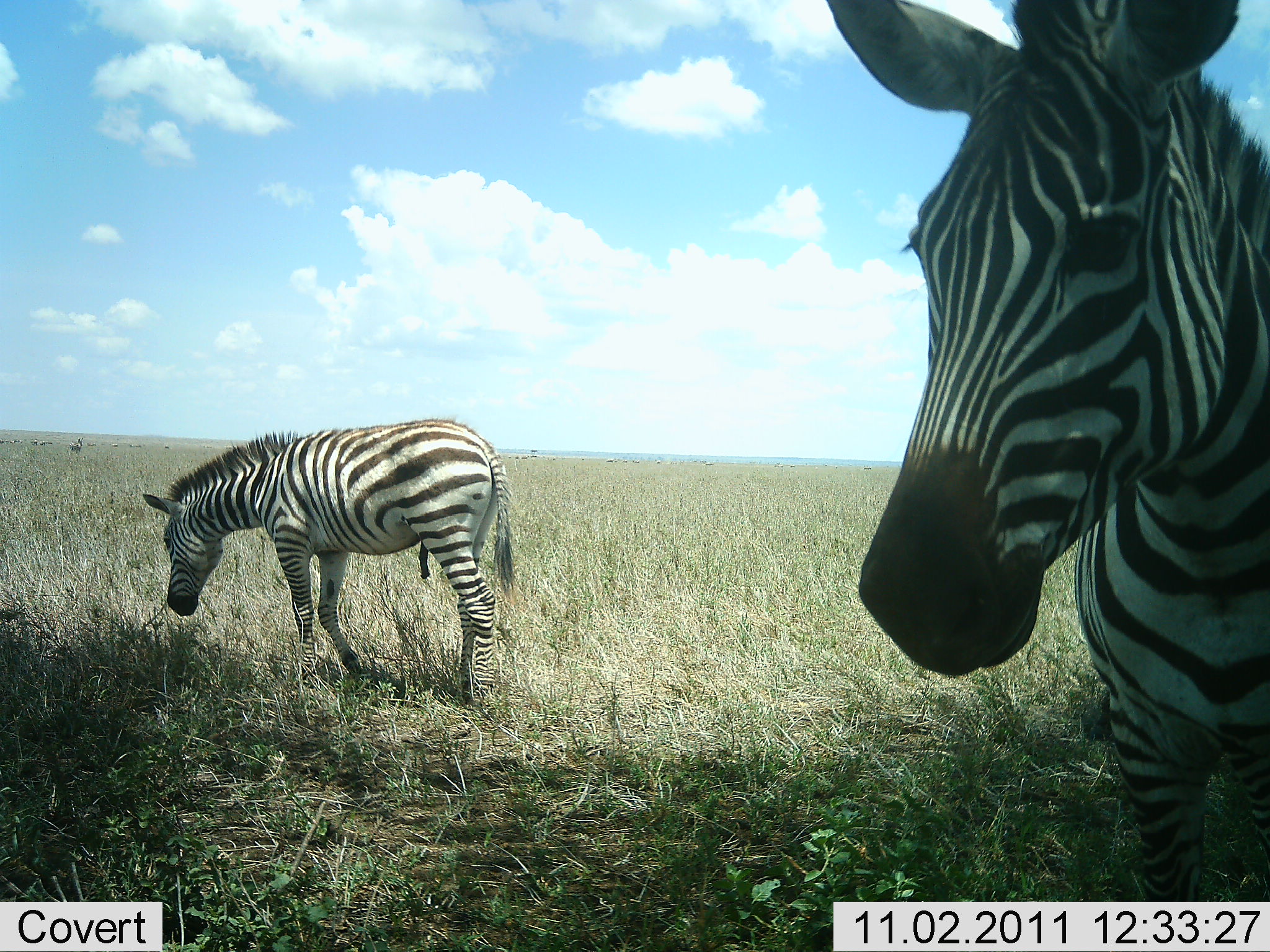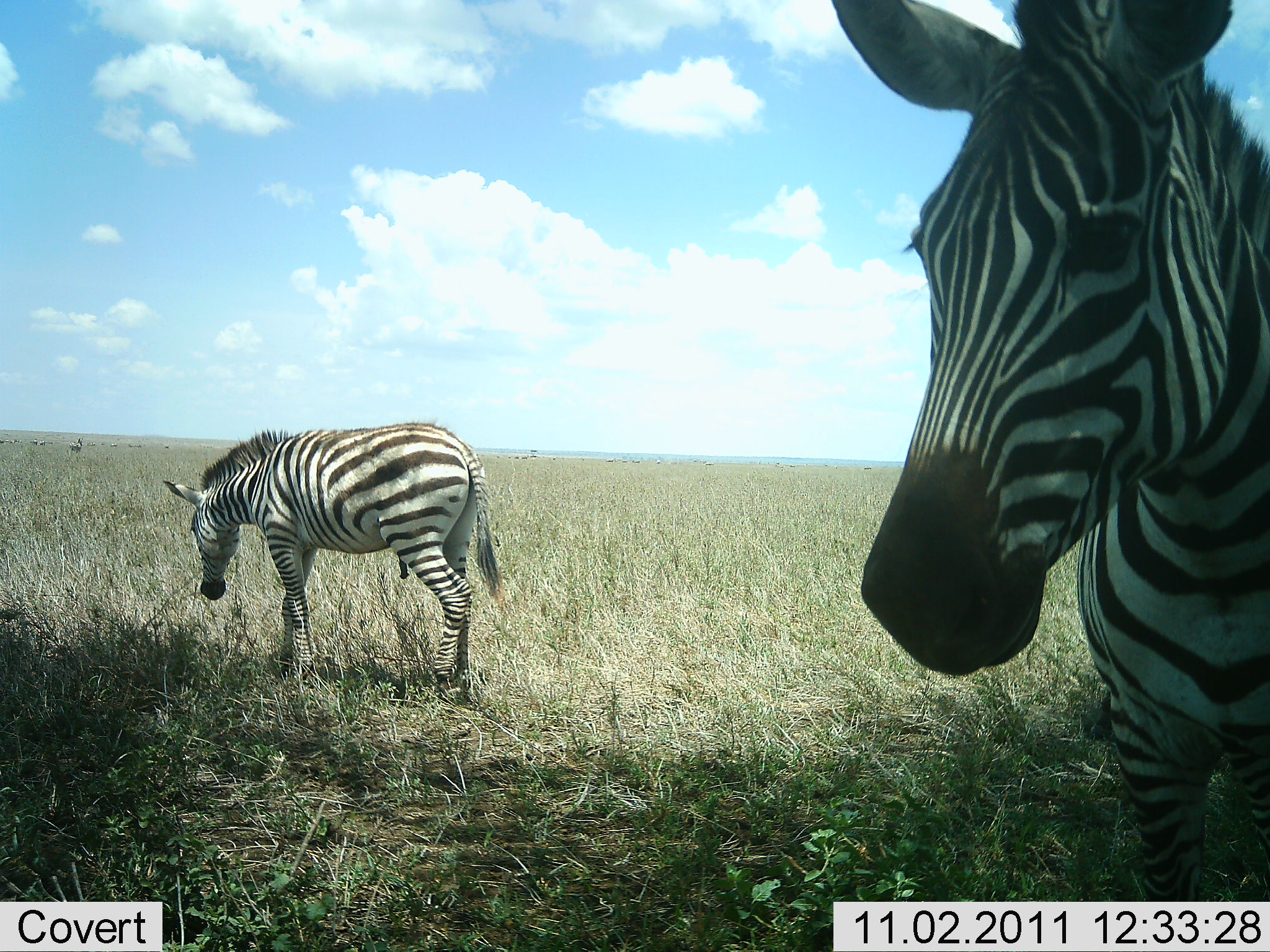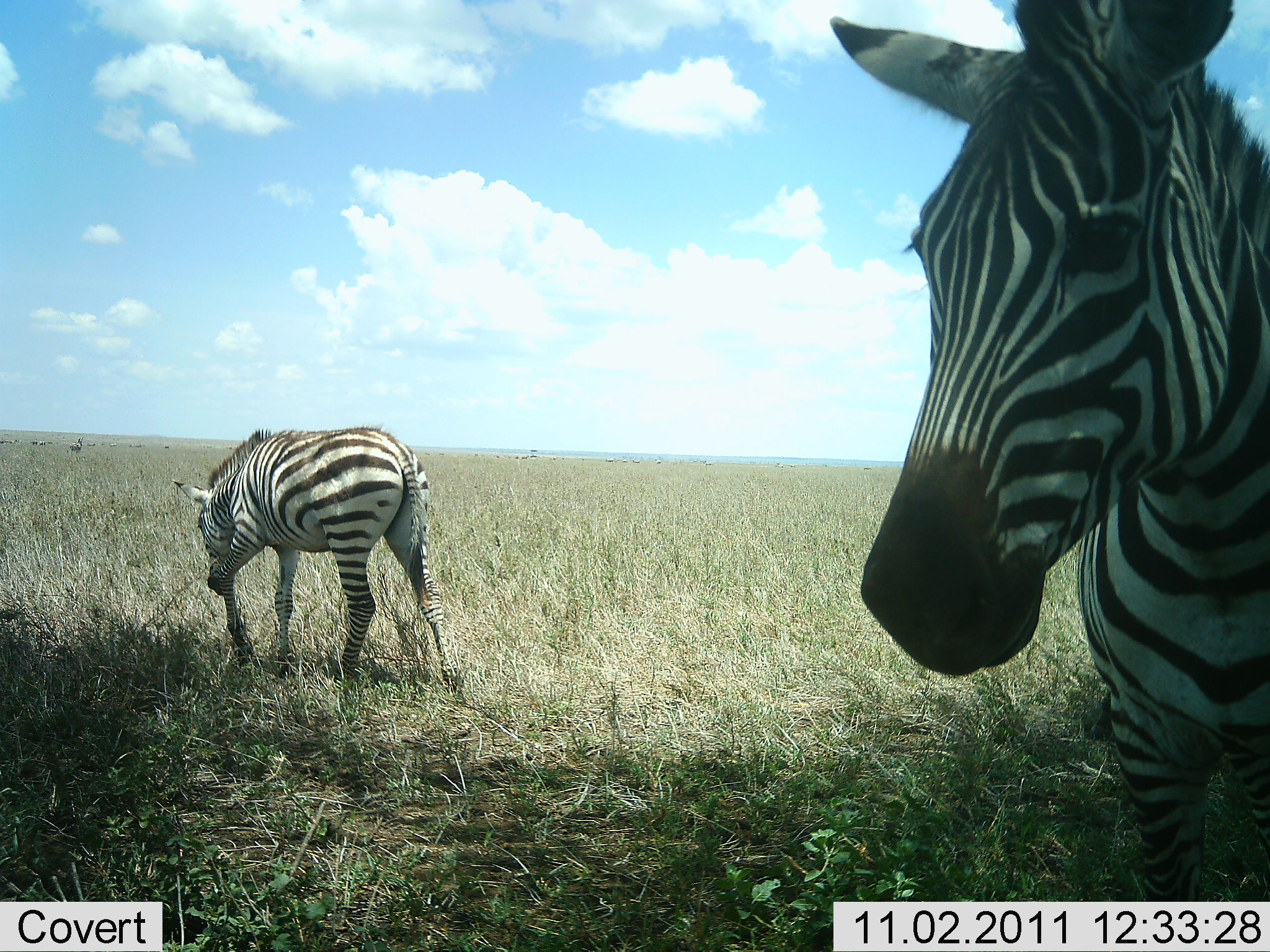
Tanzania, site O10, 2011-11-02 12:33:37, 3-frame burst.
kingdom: Animalia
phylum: Chordata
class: Mammalia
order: Perissodactyla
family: Equidae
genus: Equus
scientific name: Equus quagga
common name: plains zebra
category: zebra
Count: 2.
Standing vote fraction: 100%.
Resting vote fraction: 0%.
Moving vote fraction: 50%.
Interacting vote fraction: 0%.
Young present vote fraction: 0%.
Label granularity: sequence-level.